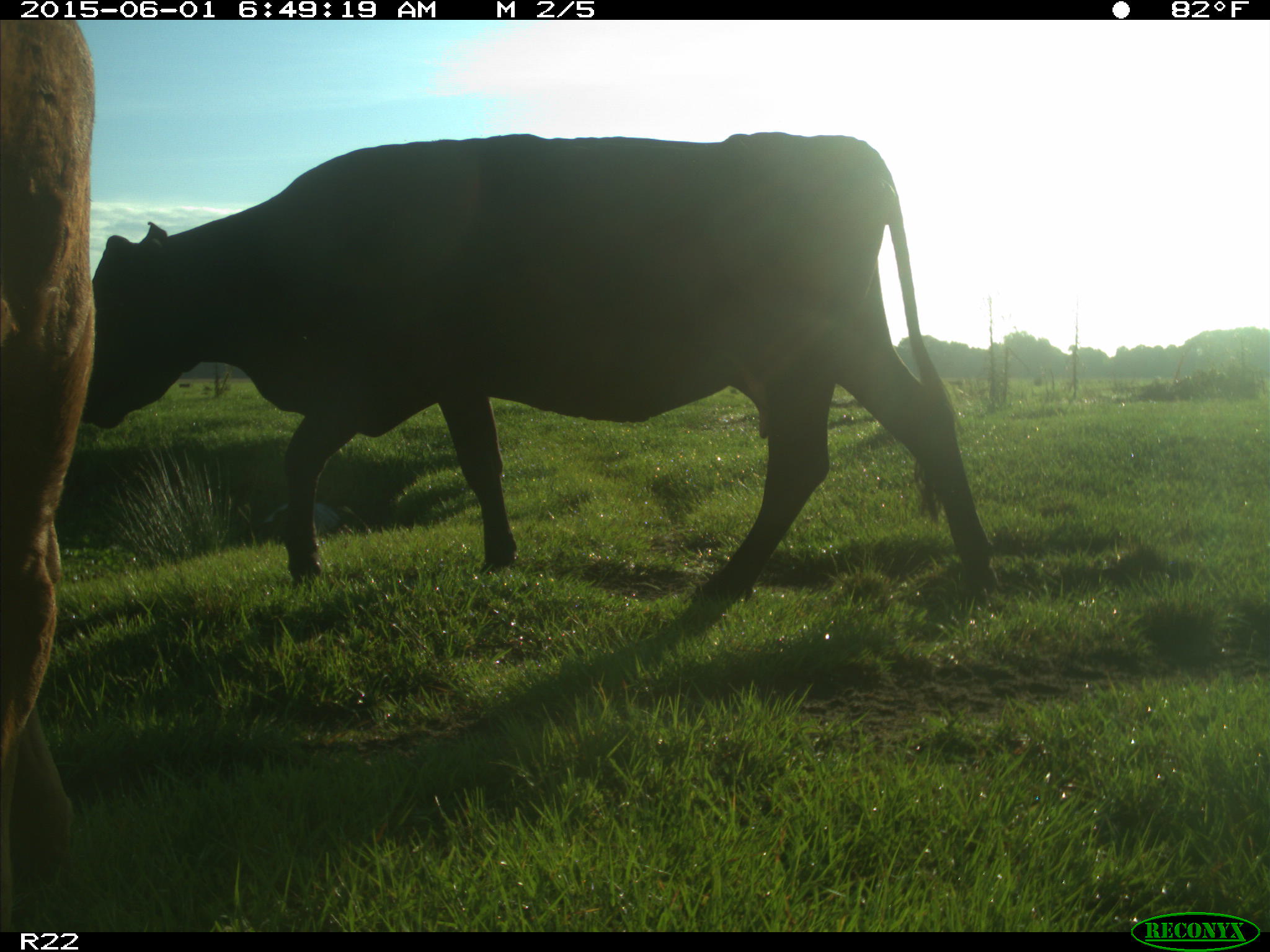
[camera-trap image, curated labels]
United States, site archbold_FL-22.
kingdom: Animalia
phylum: Chordata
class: Mammalia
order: Artiodactyla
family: Bovidae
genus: Bos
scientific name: Bos taurus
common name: domestic cow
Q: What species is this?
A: Bos taurus (domestic cow).